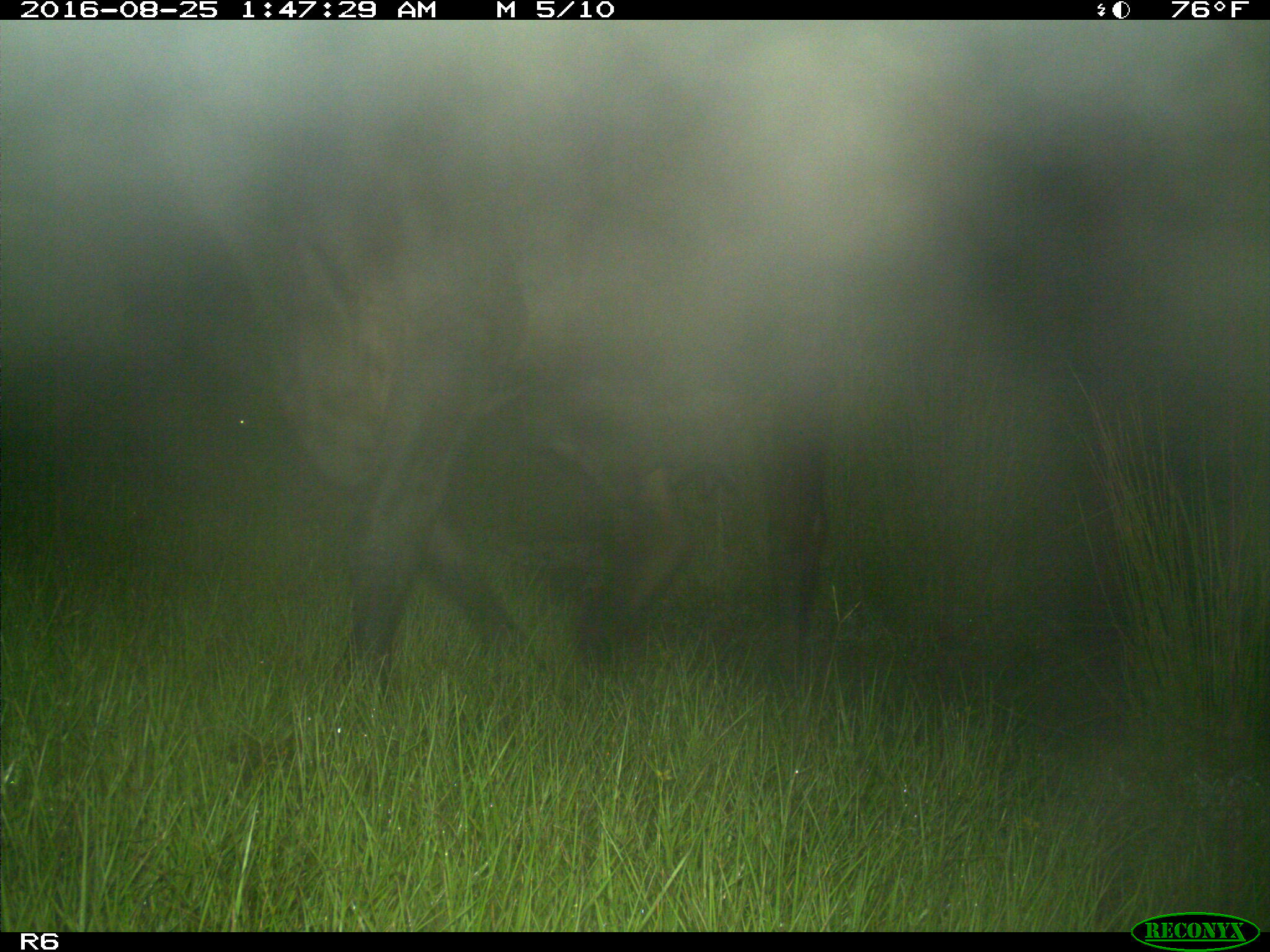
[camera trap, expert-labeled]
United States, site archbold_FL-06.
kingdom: Animalia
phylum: Chordata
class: Mammalia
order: Artiodactyla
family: Bovidae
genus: Bos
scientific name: Bos taurus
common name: domestic cow